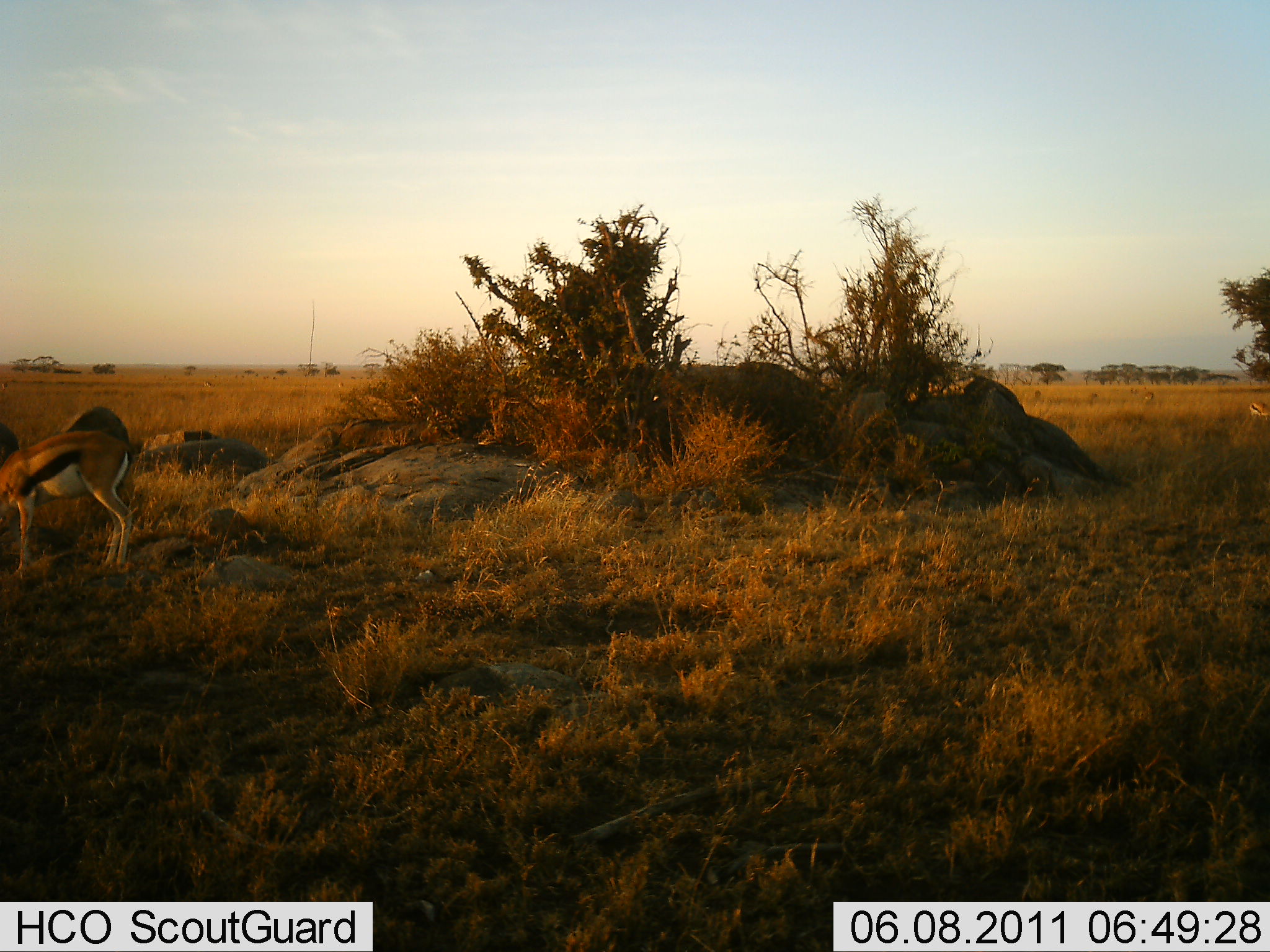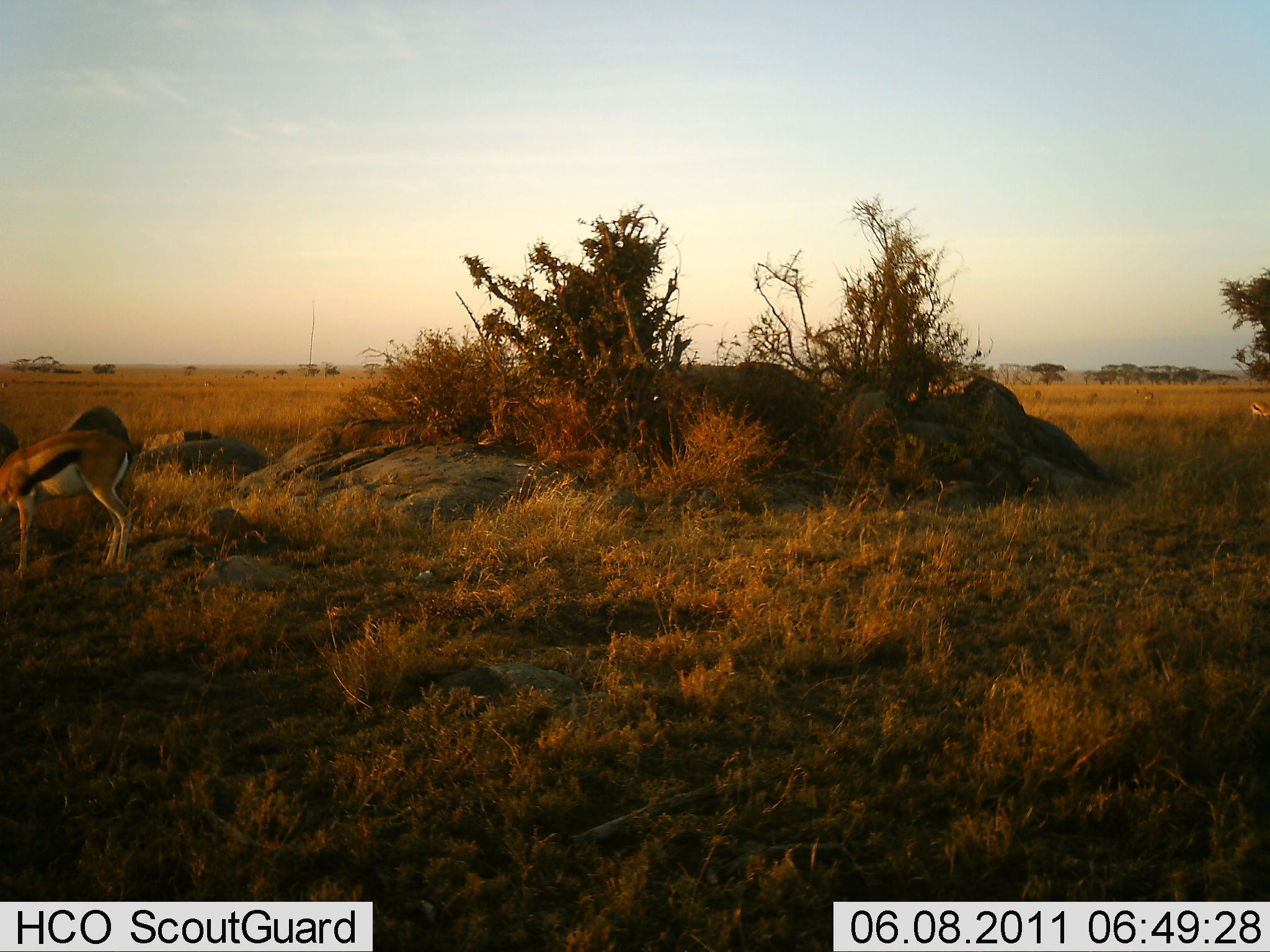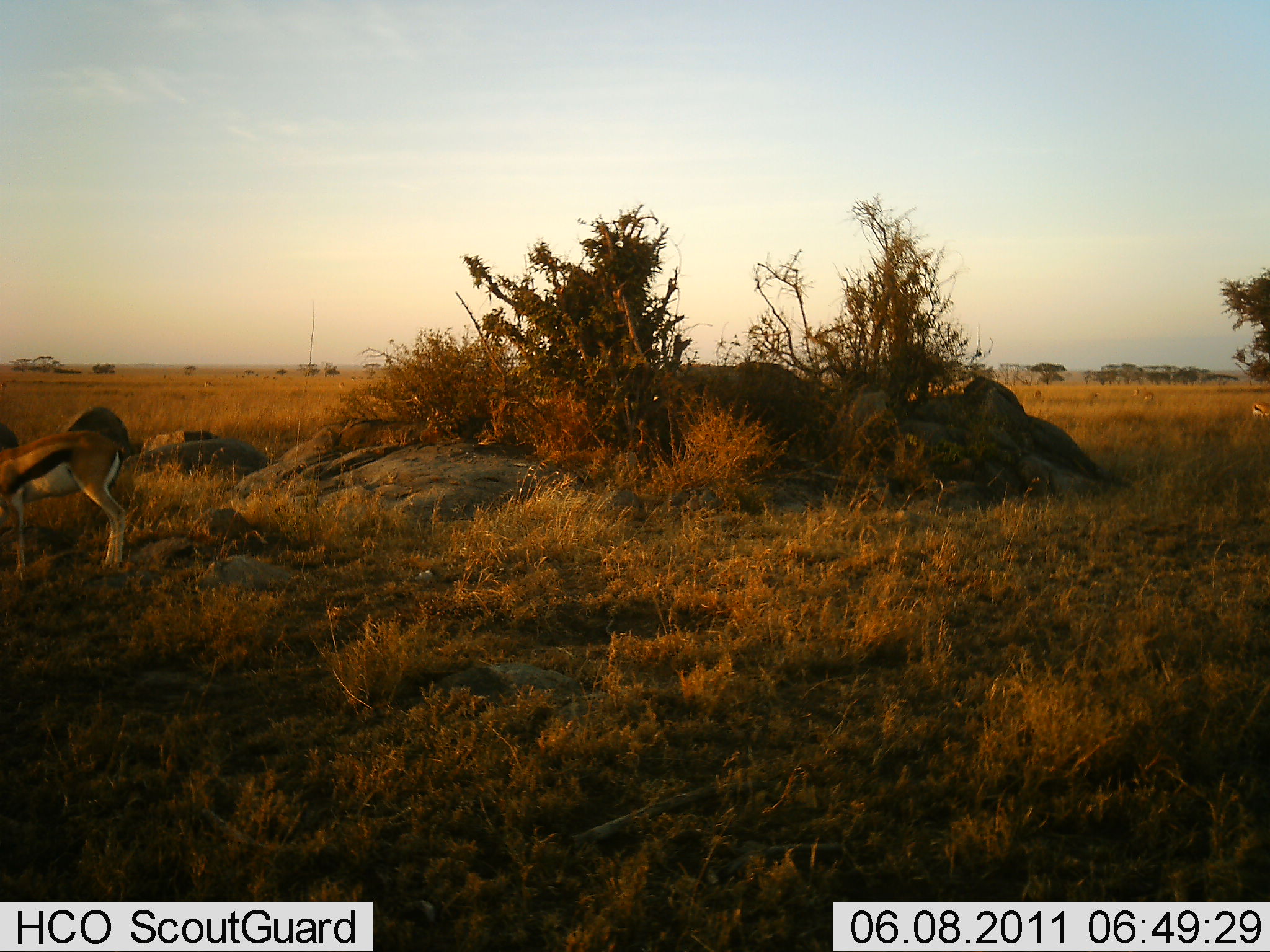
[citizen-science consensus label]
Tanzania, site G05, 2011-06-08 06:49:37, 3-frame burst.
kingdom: Animalia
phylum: Chordata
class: Mammalia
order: Artiodactyla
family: Bovidae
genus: Eudorcas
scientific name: Eudorcas thomsonii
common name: thomson's gazelle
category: gazellethomsons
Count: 1.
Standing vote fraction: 54%.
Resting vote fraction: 0%.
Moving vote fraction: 8%.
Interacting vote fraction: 0%.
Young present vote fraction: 0%.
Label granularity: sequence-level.